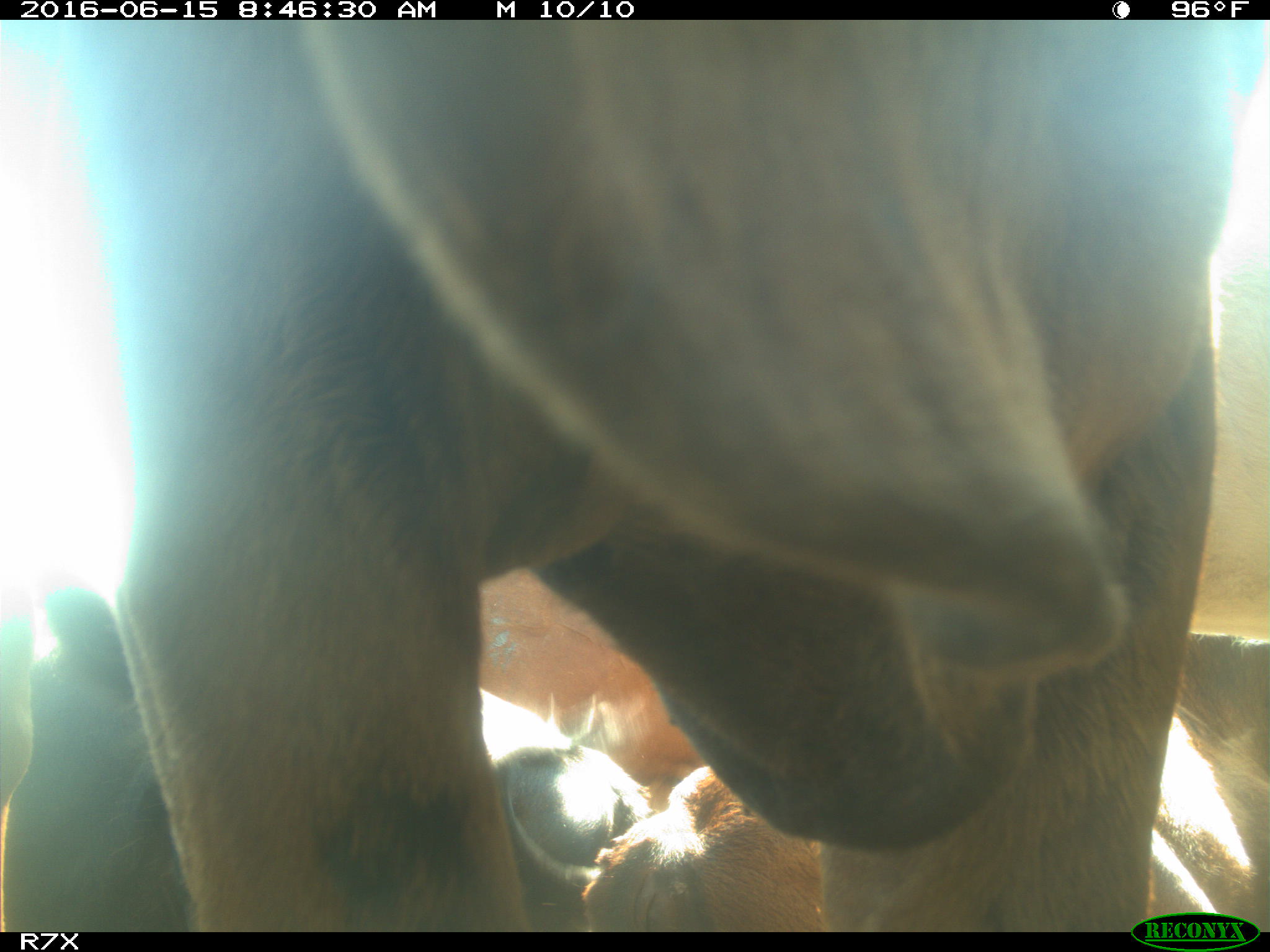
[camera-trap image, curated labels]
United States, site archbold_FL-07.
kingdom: Animalia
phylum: Chordata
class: Mammalia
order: Artiodactyla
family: Bovidae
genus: Bos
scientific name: Bos taurus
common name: domestic cow